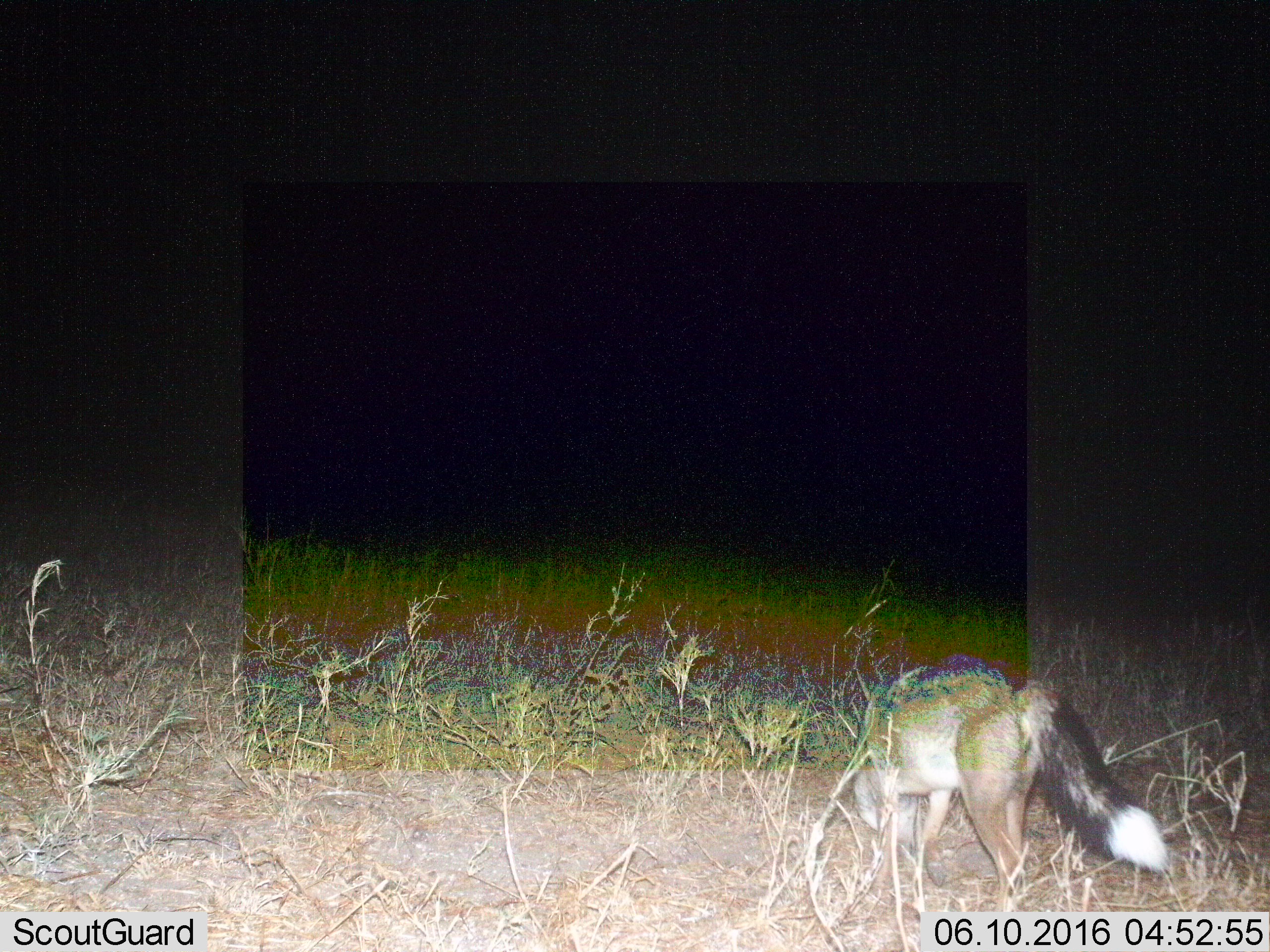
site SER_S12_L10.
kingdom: Animalia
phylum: Chordata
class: Mammalia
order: Carnivora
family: Canidae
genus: Lupulella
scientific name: Lupulella mesomelas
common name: black-backed jackal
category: jackalblackbacked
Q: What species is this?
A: Jackalblackbacked (black-backed jackal) (Lupulella mesomelas).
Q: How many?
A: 1.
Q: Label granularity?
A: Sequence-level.